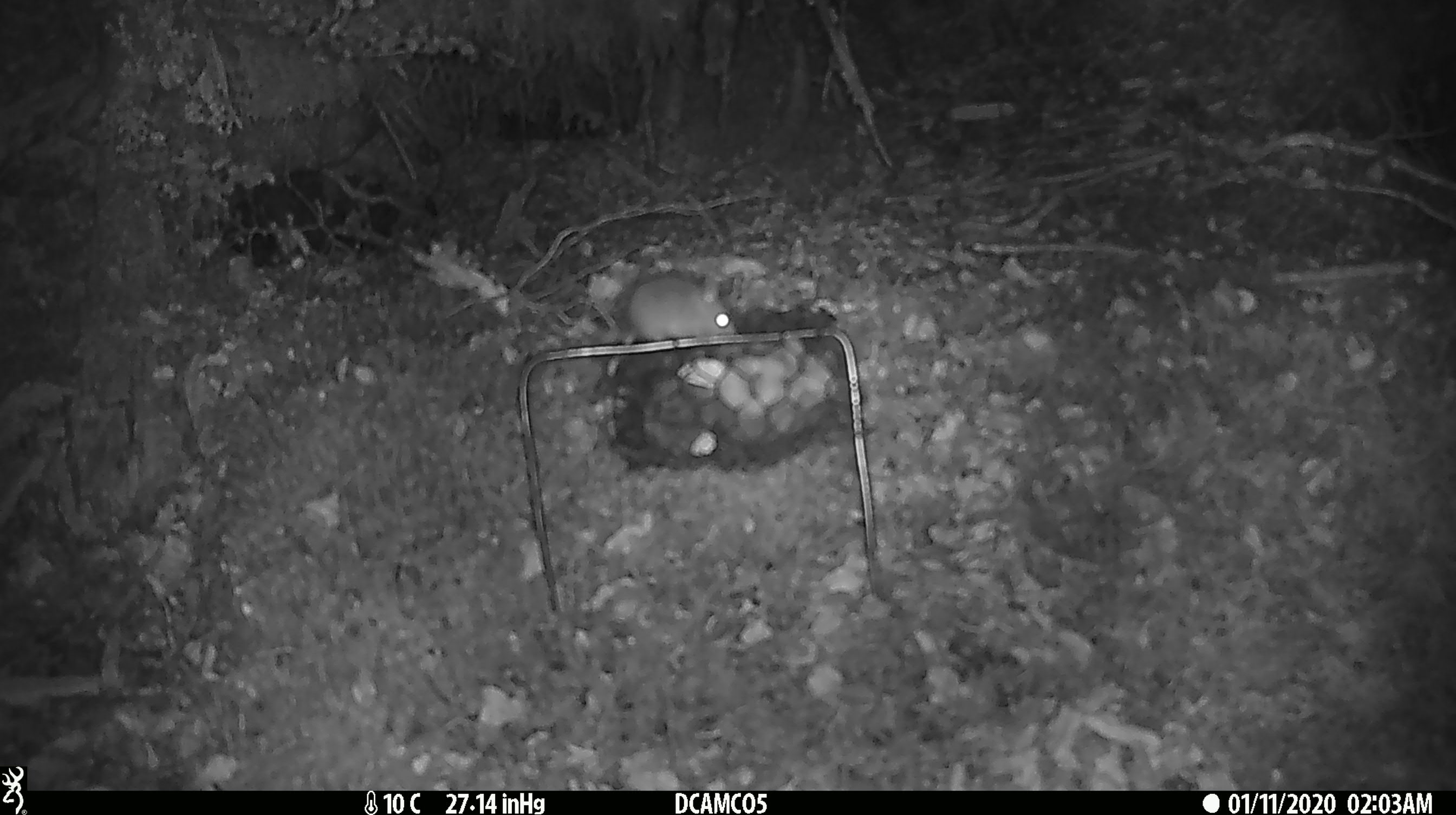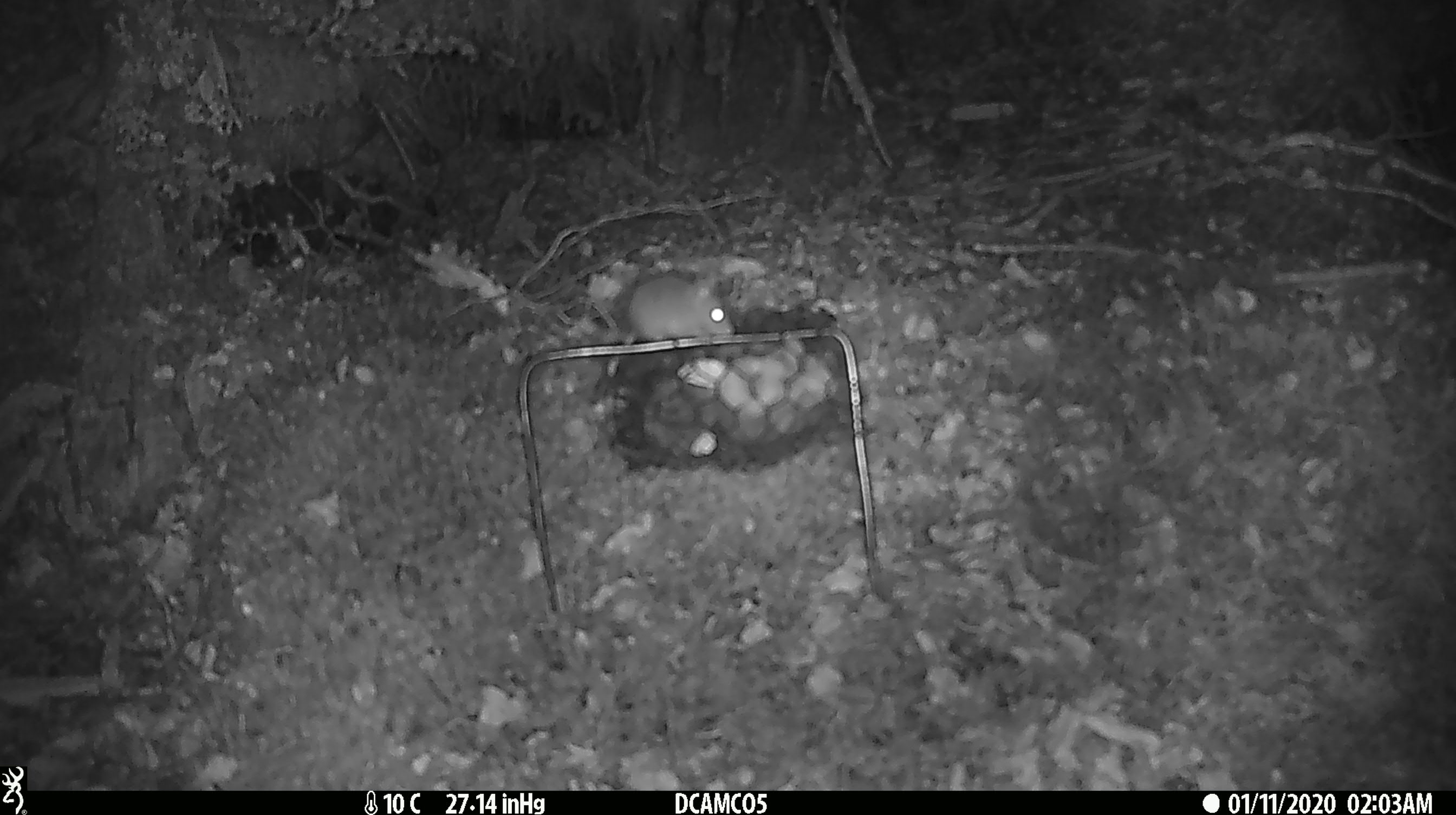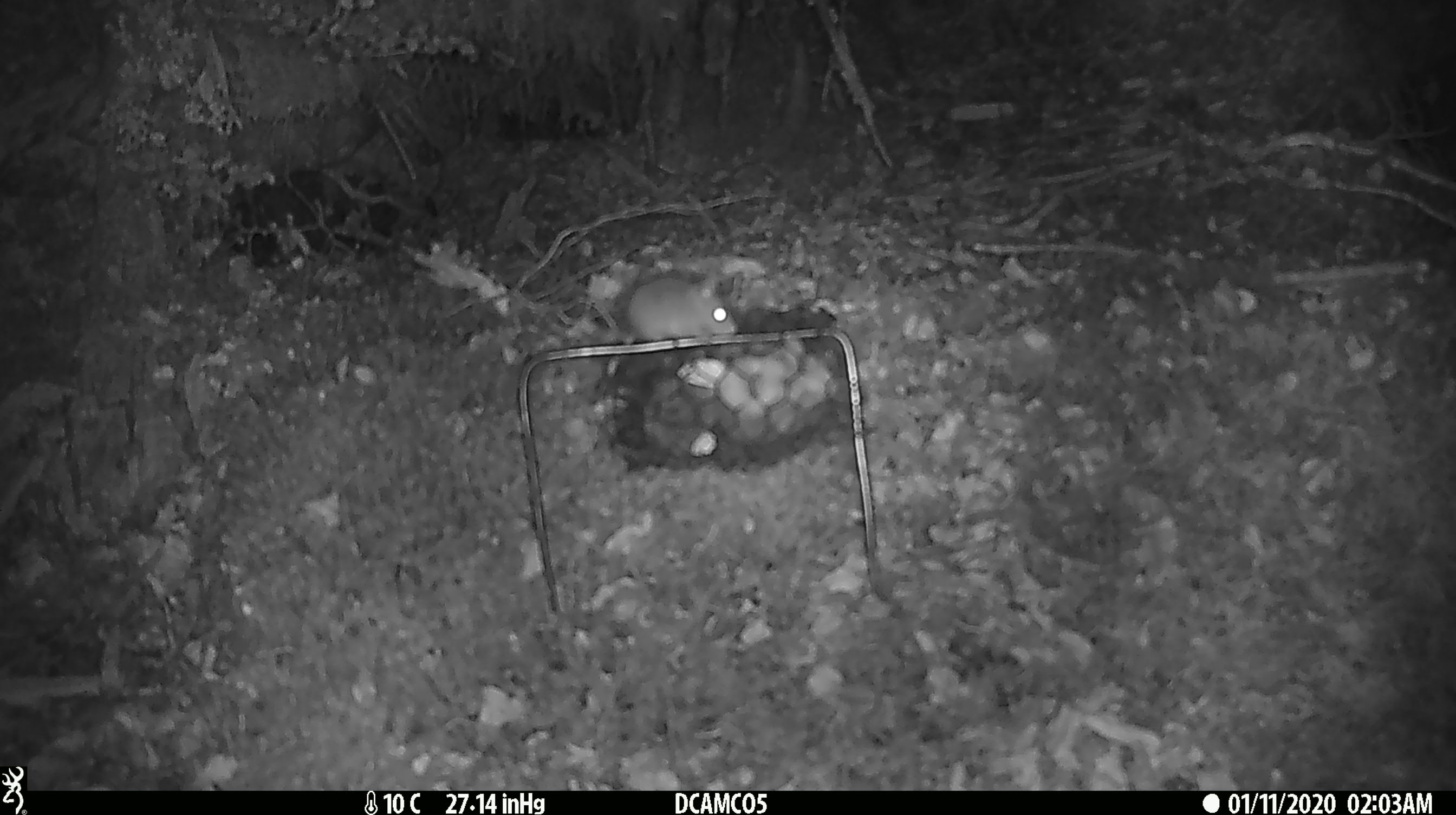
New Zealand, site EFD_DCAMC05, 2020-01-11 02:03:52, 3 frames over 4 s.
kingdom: Animalia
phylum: Chordata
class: Mammalia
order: Rodentia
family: Muridae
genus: Mus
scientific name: Mus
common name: mouse